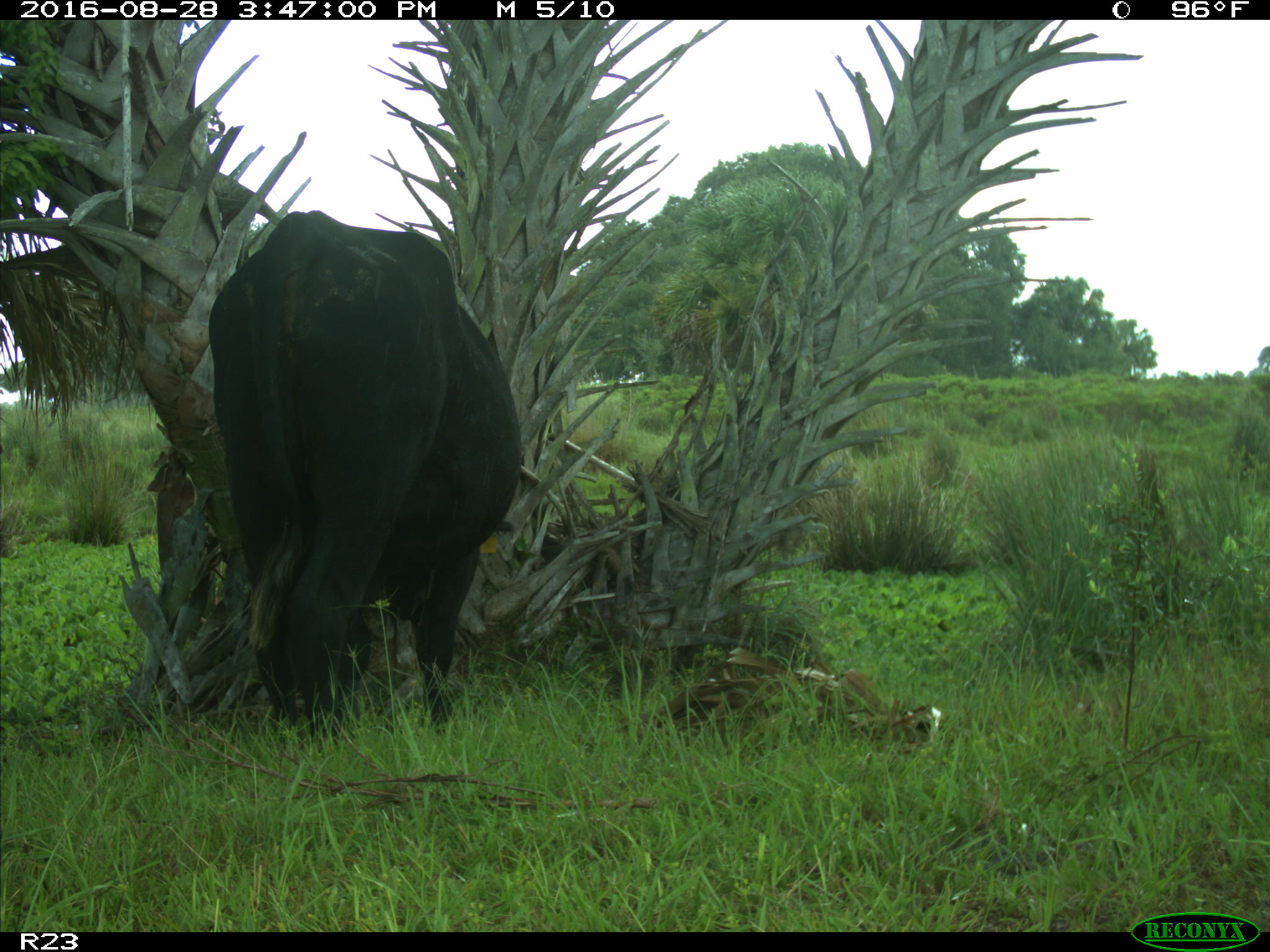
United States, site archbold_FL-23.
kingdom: Animalia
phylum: Chordata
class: Mammalia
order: Artiodactyla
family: Bovidae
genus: Bos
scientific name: Bos taurus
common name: domestic cow